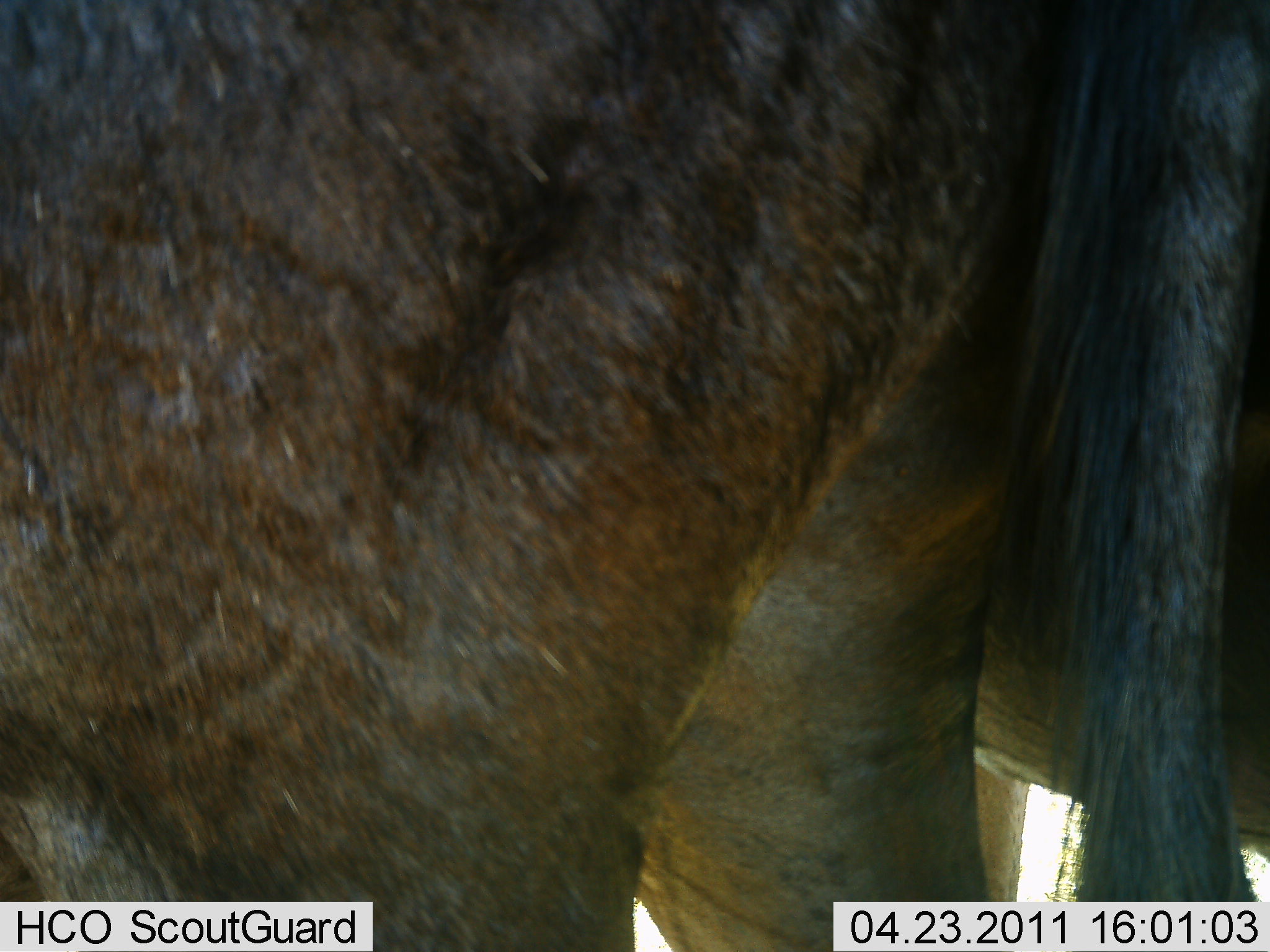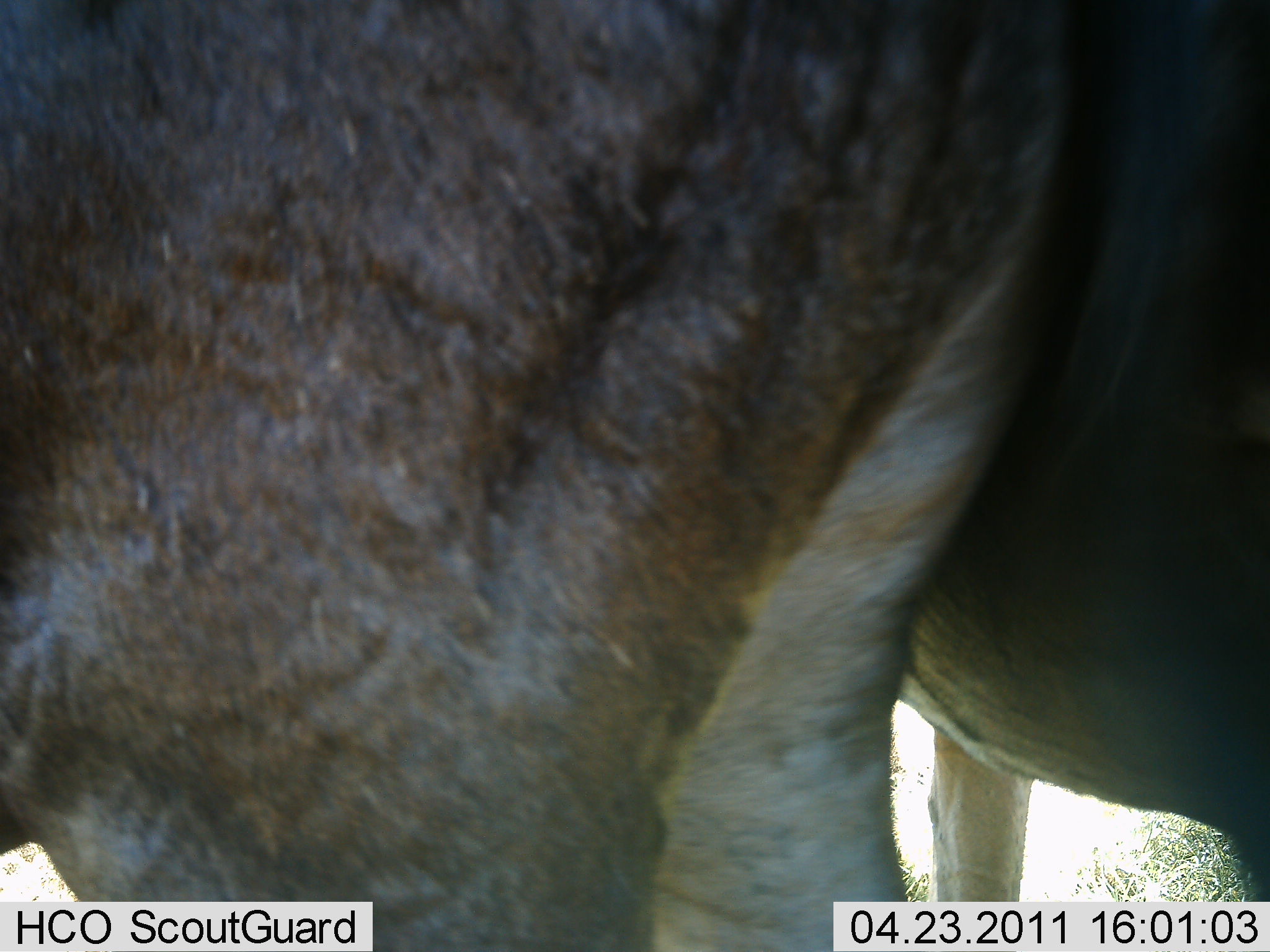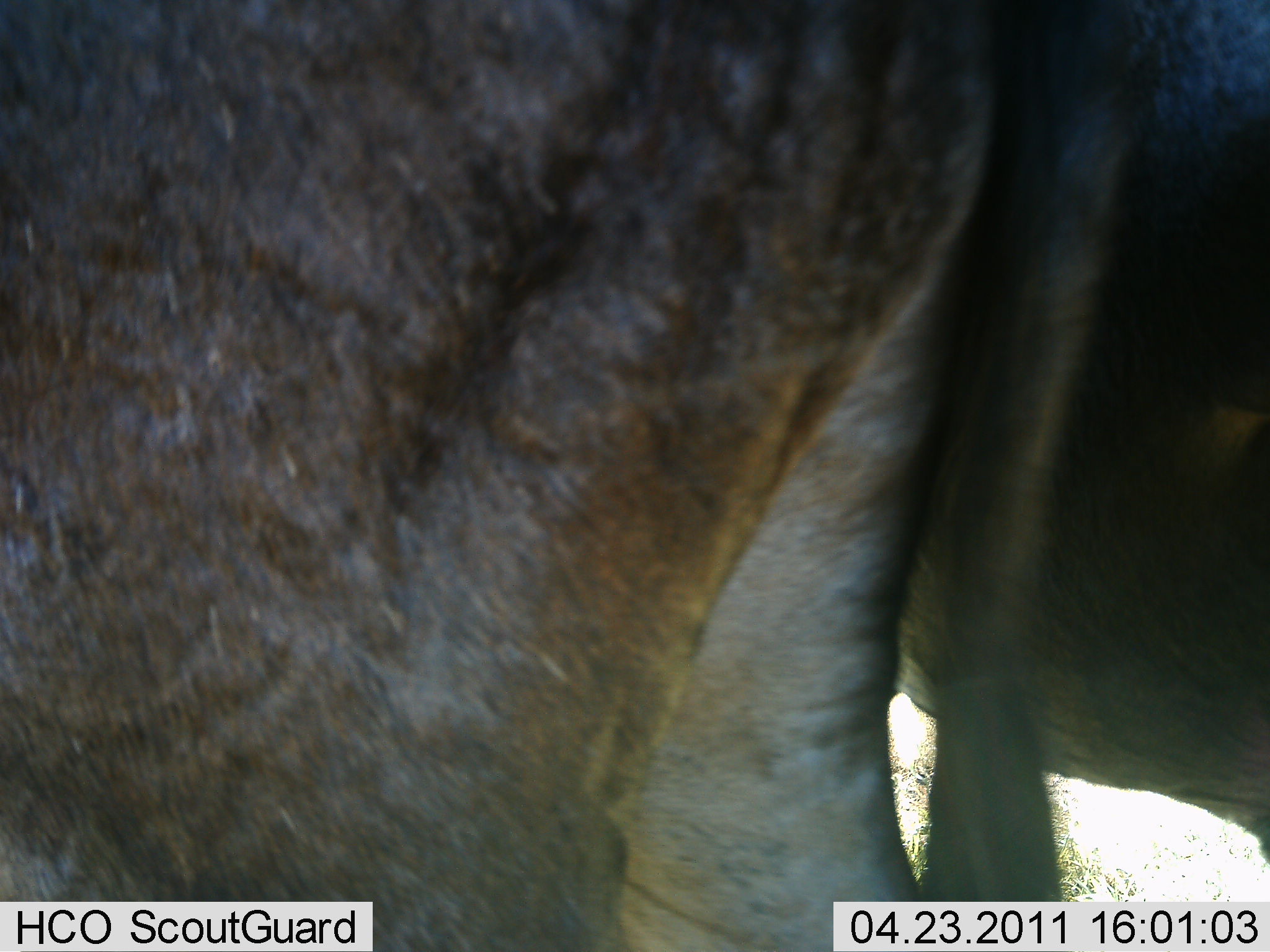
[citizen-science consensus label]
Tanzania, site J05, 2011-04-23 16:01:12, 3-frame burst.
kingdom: Animalia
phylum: Chordata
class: Mammalia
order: Artiodactyla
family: Bovidae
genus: Connochaetes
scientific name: Connochaetes taurinus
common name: blue wildebeest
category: wildebeest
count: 2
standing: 100%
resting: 0%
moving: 0%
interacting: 10%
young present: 0%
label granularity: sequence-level